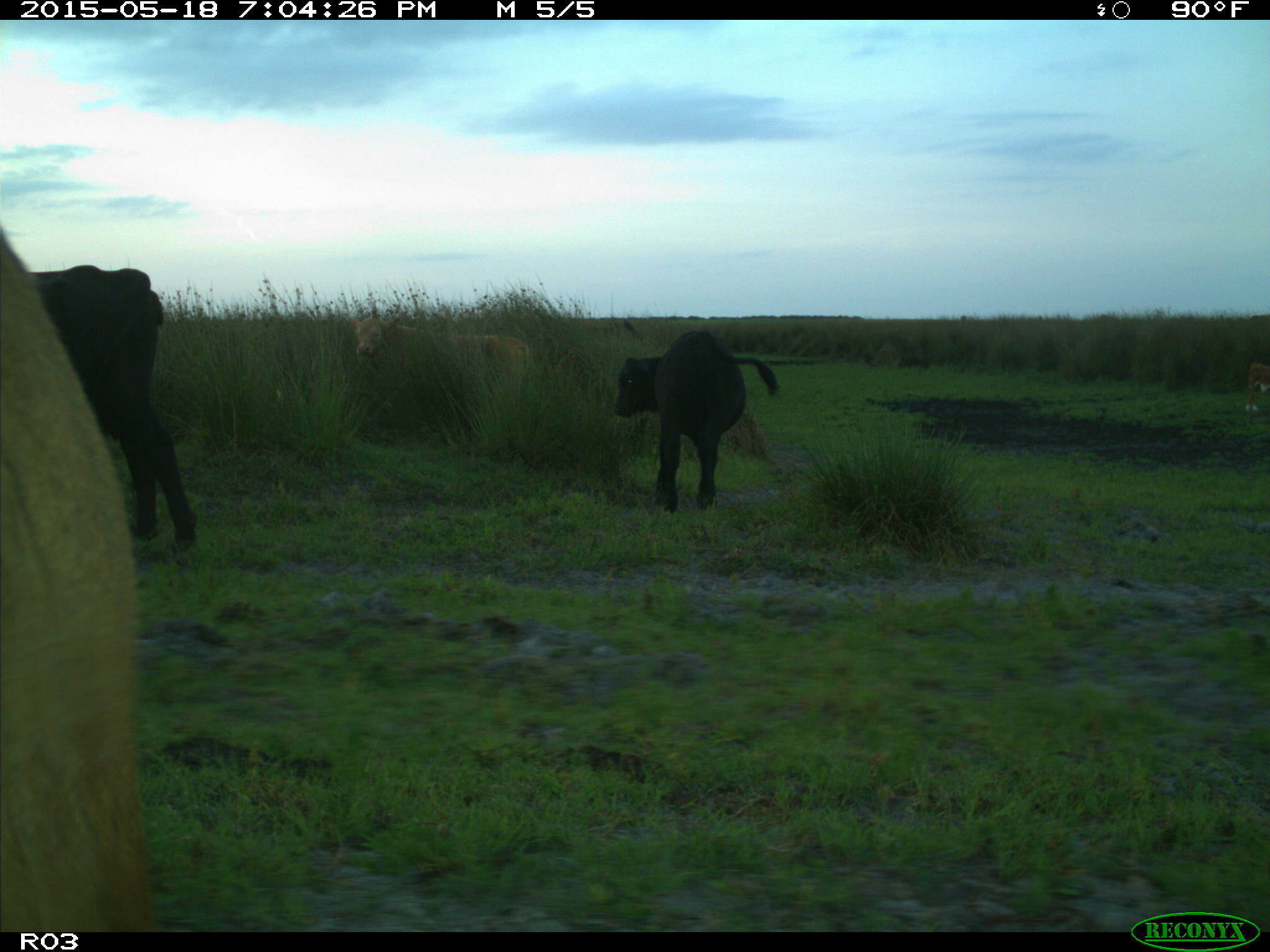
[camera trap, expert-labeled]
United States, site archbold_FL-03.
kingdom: Animalia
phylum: Chordata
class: Mammalia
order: Artiodactyla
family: Bovidae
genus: Bos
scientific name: Bos taurus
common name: domestic cow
Bos taurus (domestic cow).